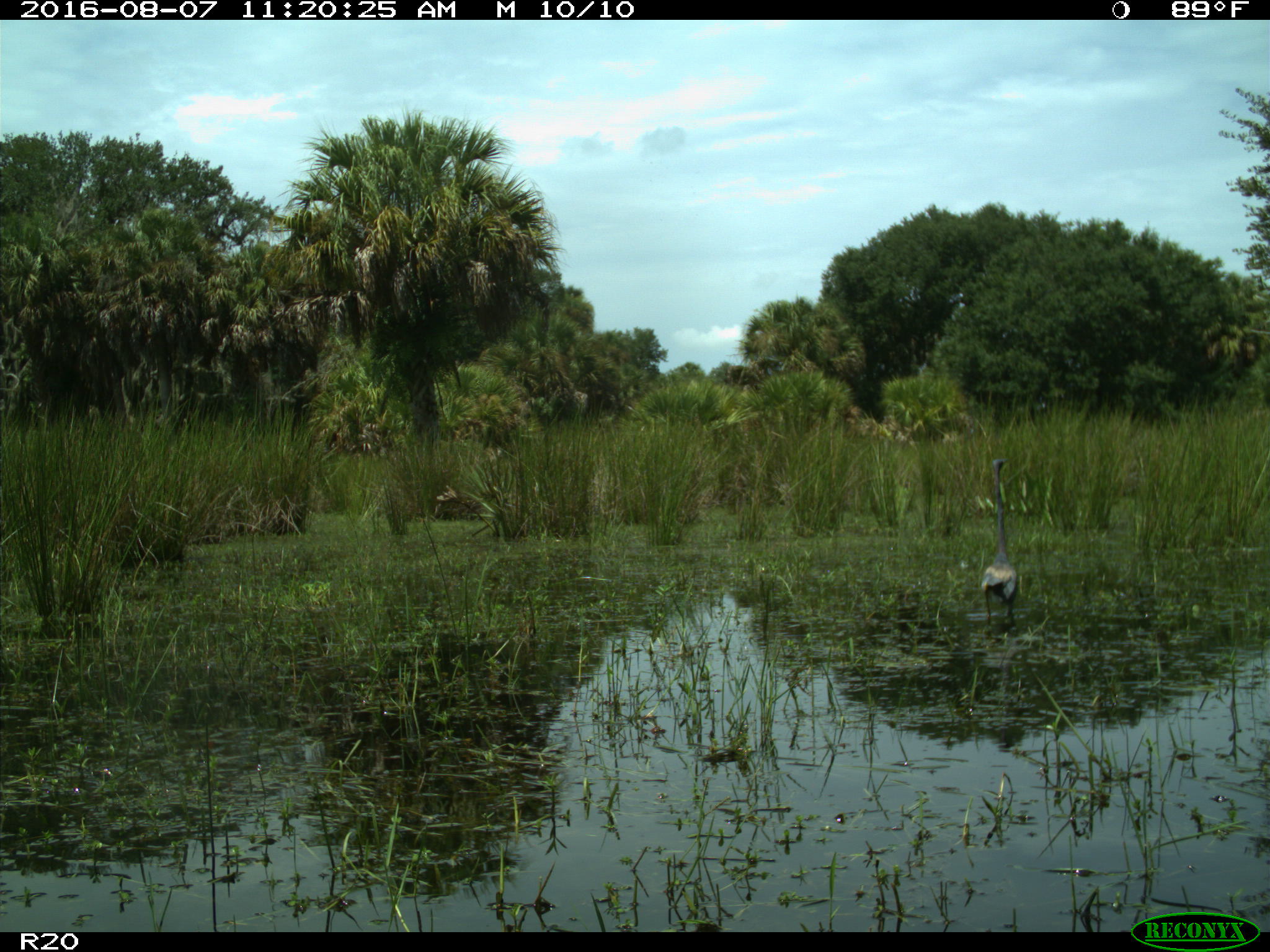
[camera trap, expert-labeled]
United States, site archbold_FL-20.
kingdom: Animalia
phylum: Chordata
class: Aves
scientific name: Aves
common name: birds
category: unidentified bird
Unidentified bird (birds) (Aves).